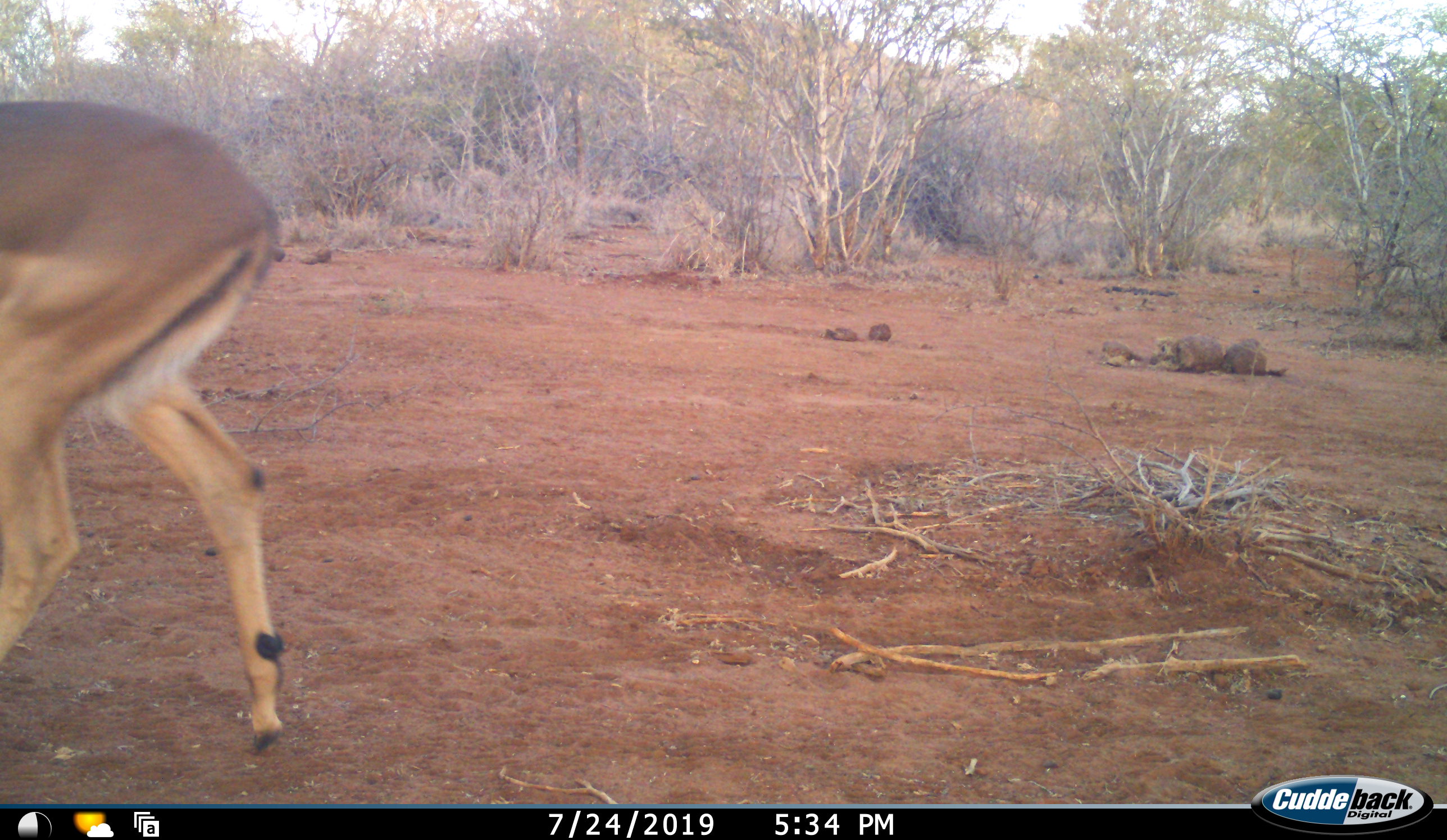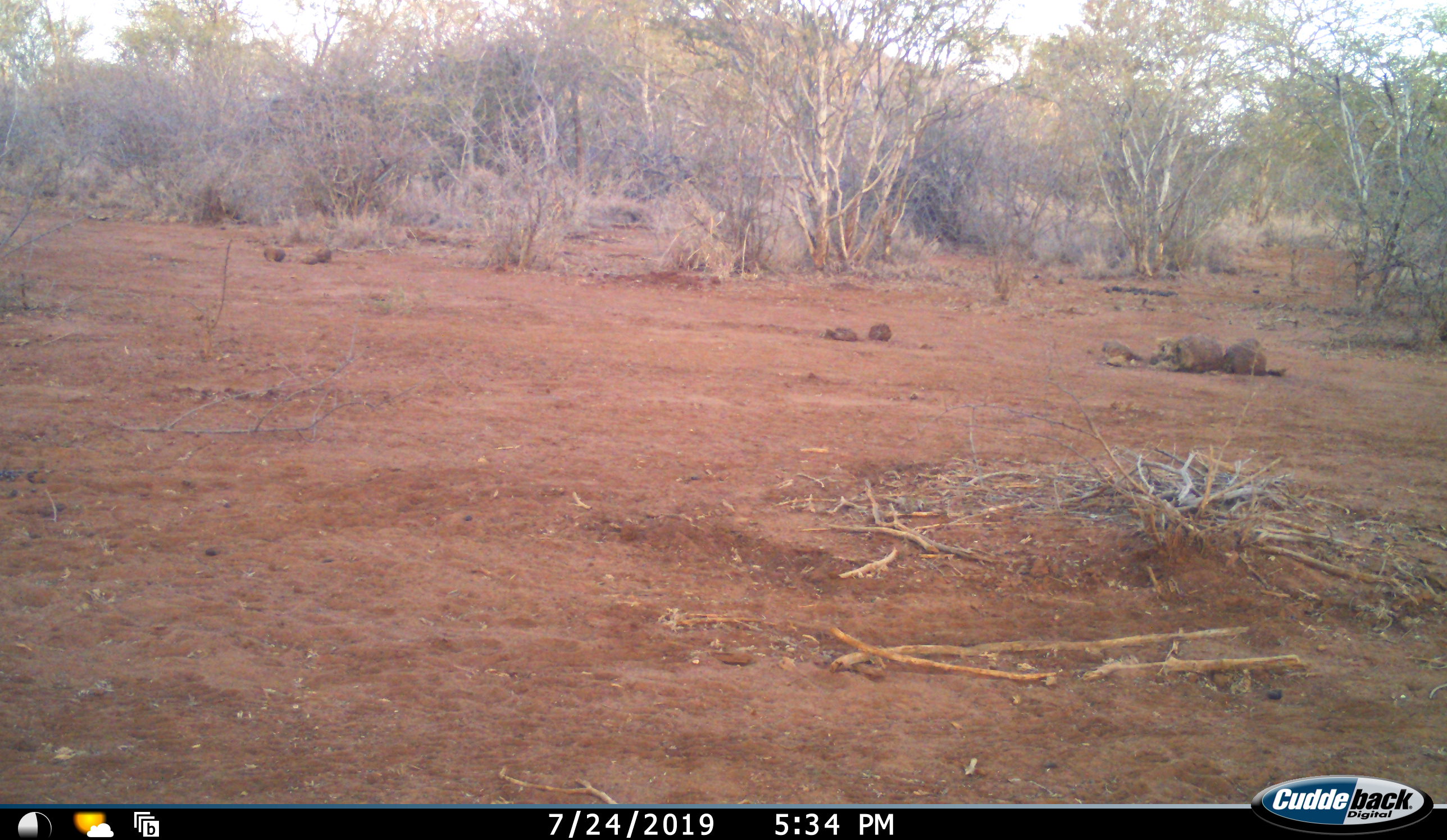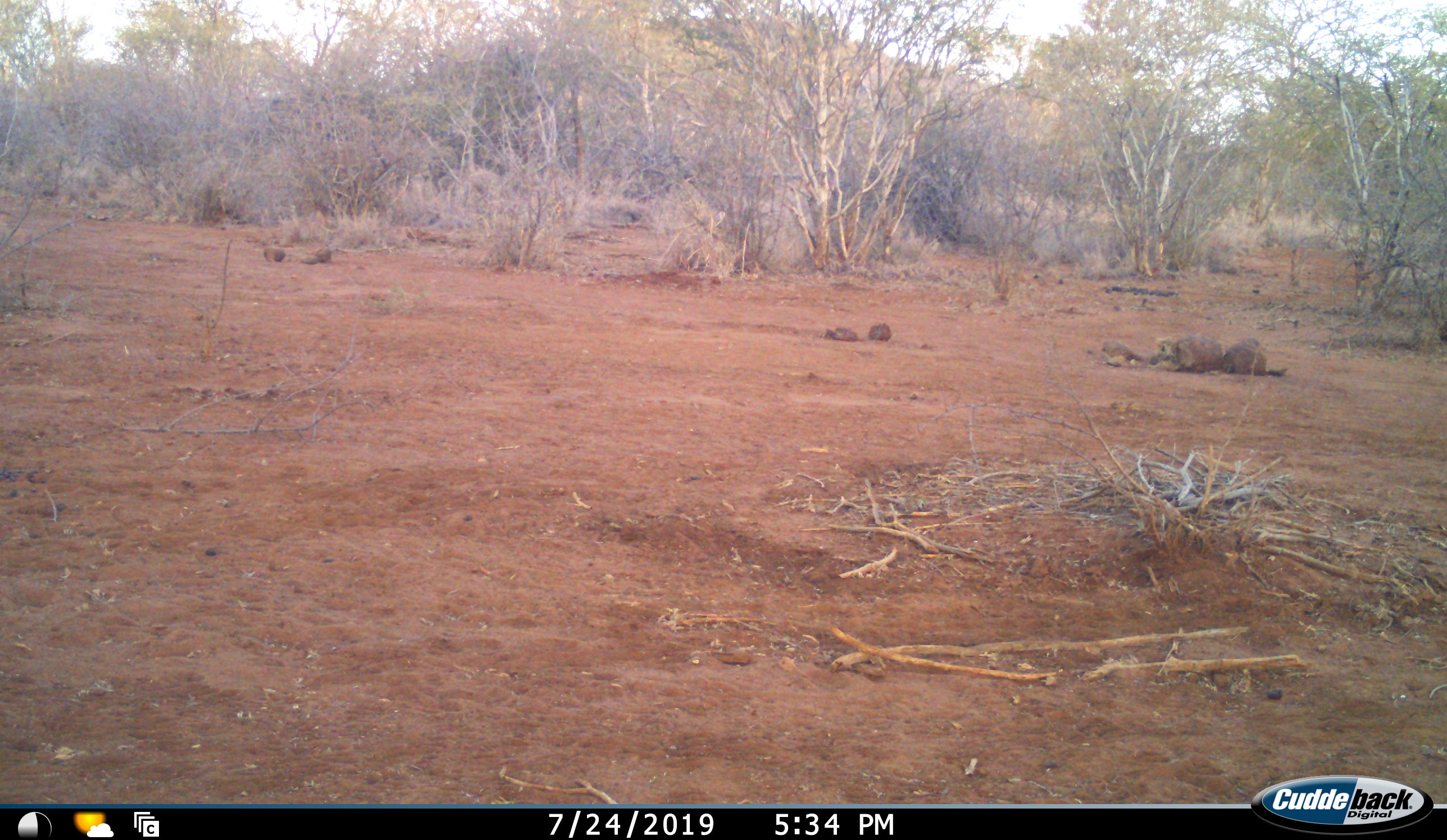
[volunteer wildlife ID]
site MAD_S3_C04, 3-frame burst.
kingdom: Animalia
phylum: Chordata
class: Mammalia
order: Artiodactyla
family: Bovidae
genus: Aepyceros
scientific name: Aepyceros melampus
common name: impala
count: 1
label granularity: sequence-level